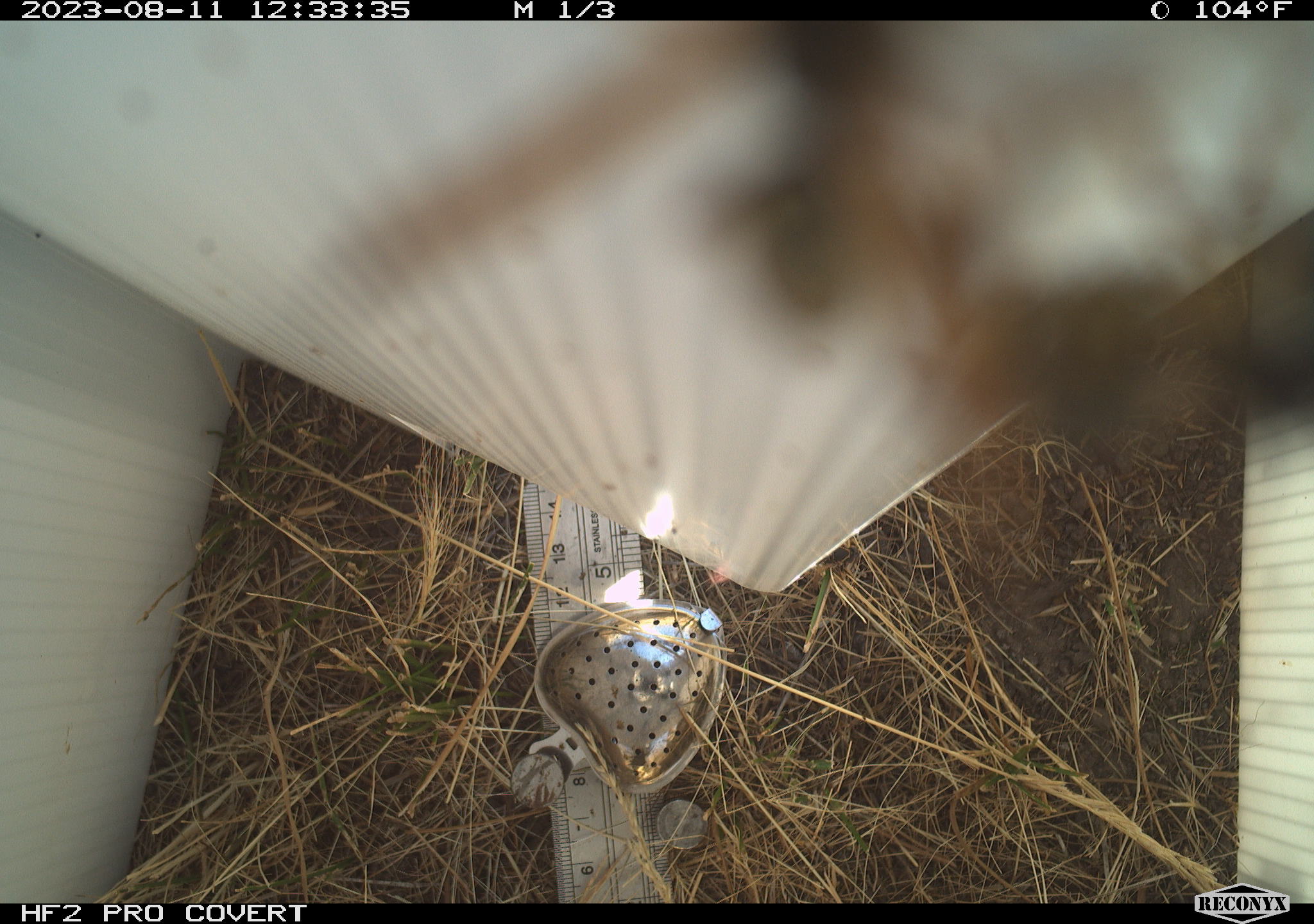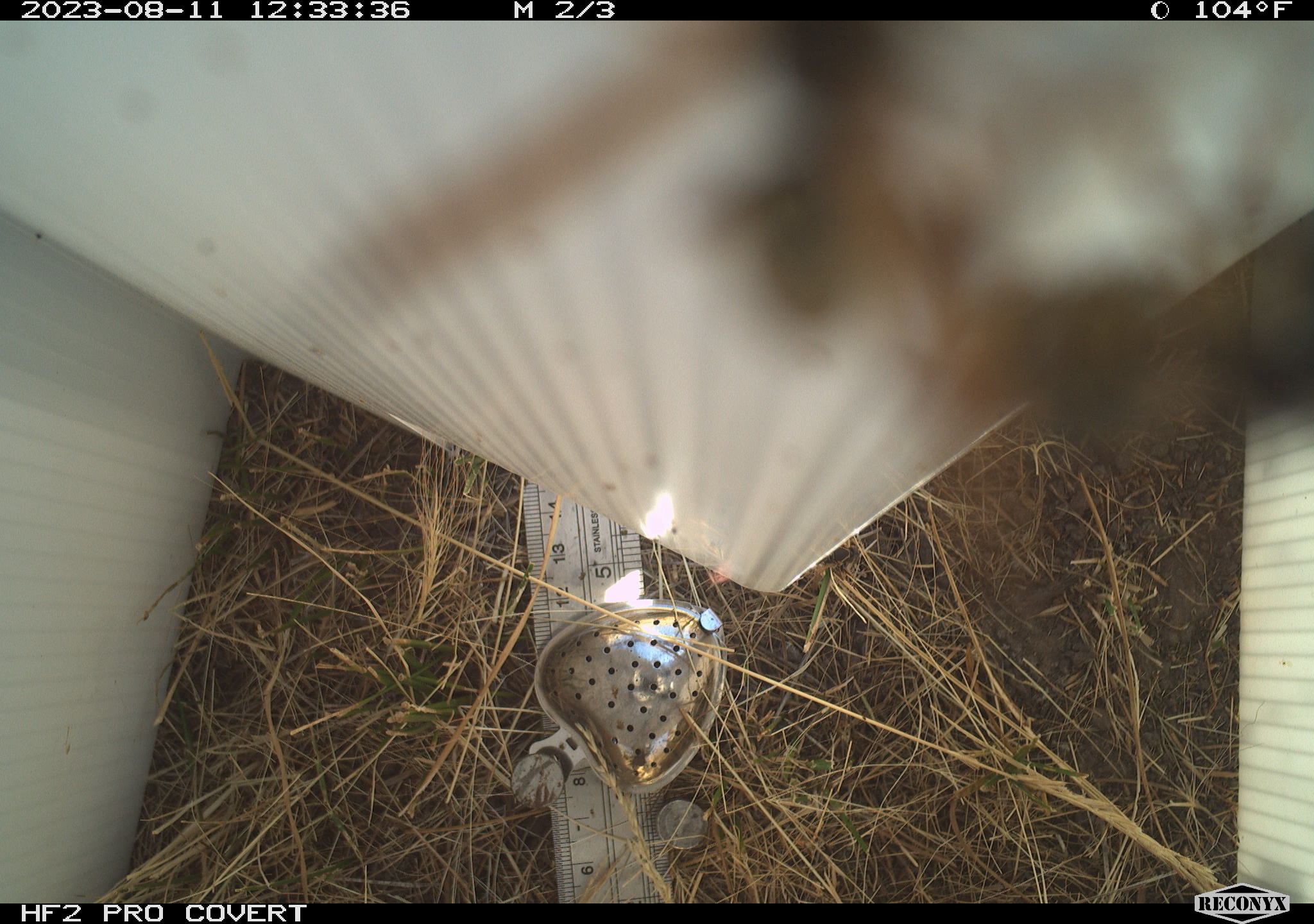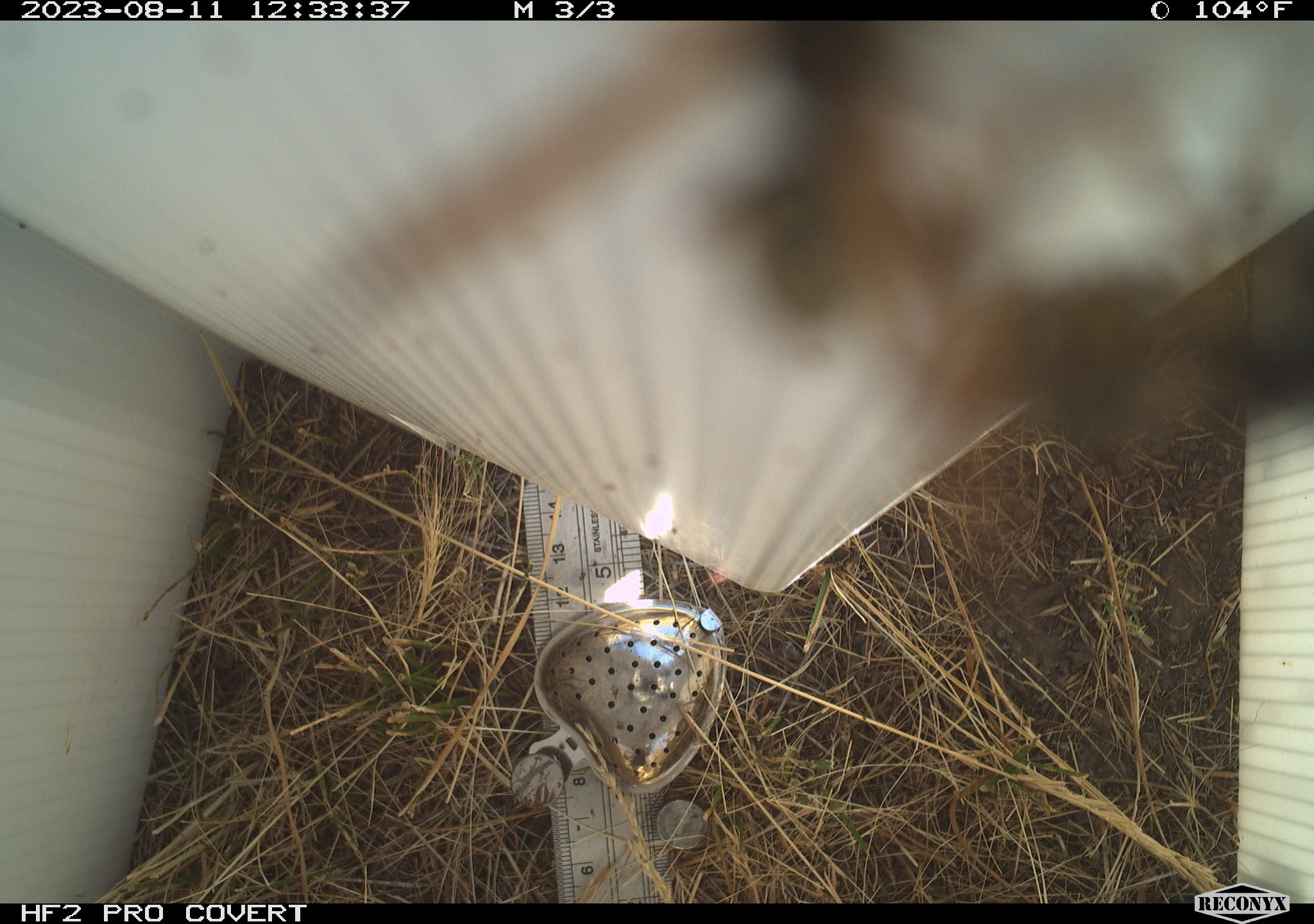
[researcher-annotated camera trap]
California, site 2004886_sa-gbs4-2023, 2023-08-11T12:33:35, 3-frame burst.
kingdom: Animalia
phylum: Arthropoda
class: Insecta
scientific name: Insecta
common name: insect